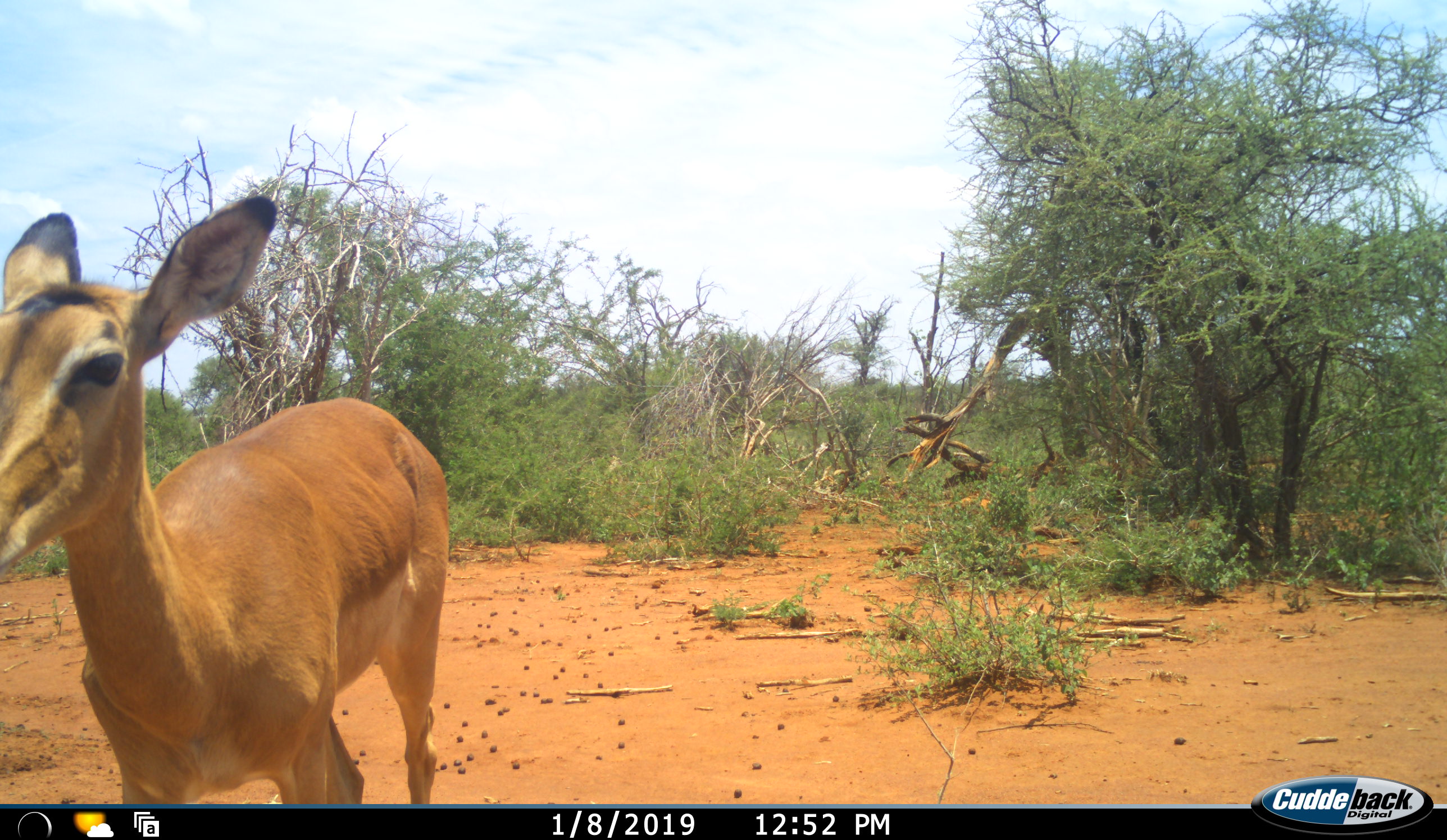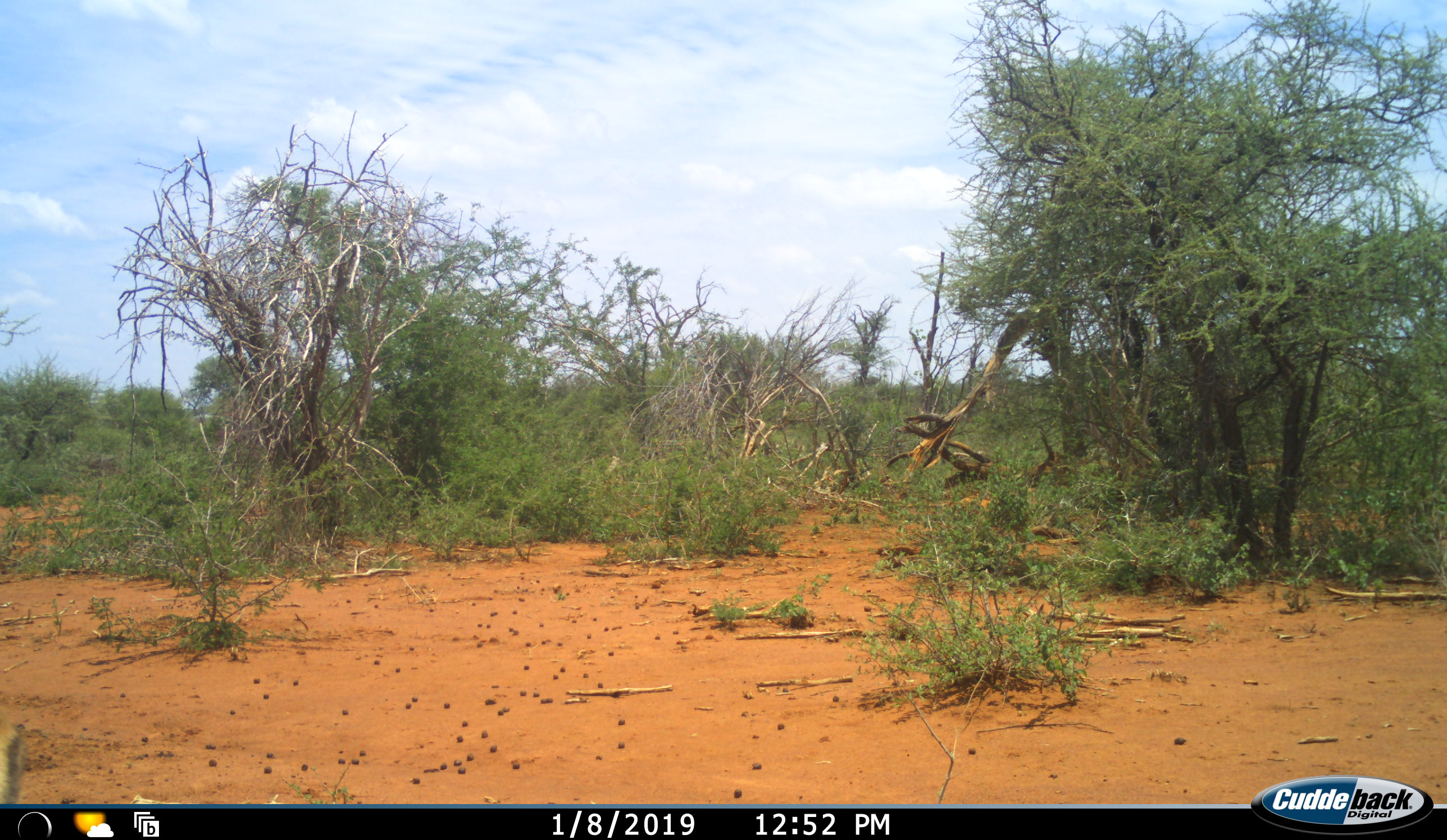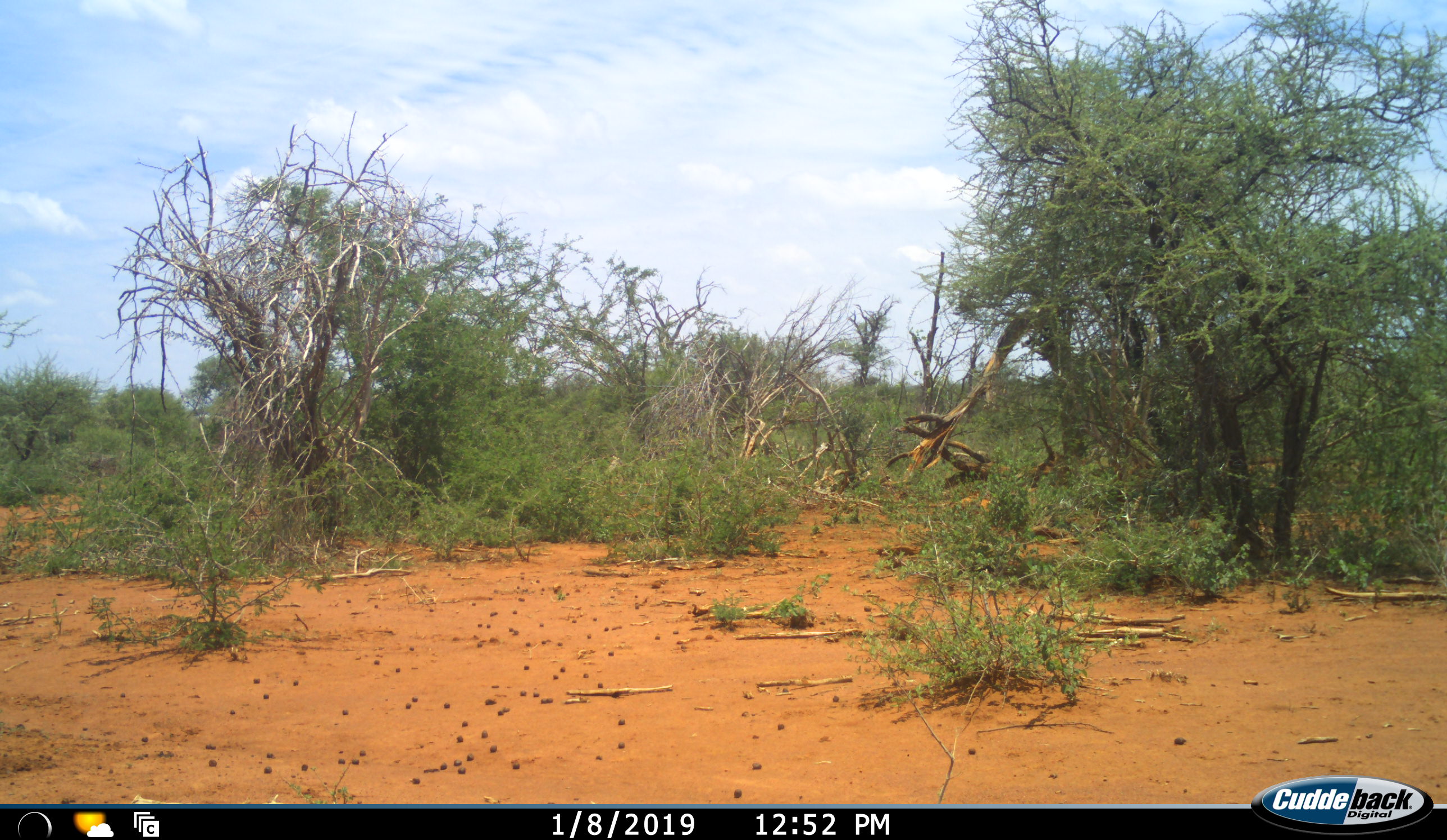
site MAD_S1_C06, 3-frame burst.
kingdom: Animalia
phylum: Chordata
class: Mammalia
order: Artiodactyla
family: Bovidae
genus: Aepyceros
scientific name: Aepyceros melampus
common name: impala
Impala (Aepyceros melampus), count 1. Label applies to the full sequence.